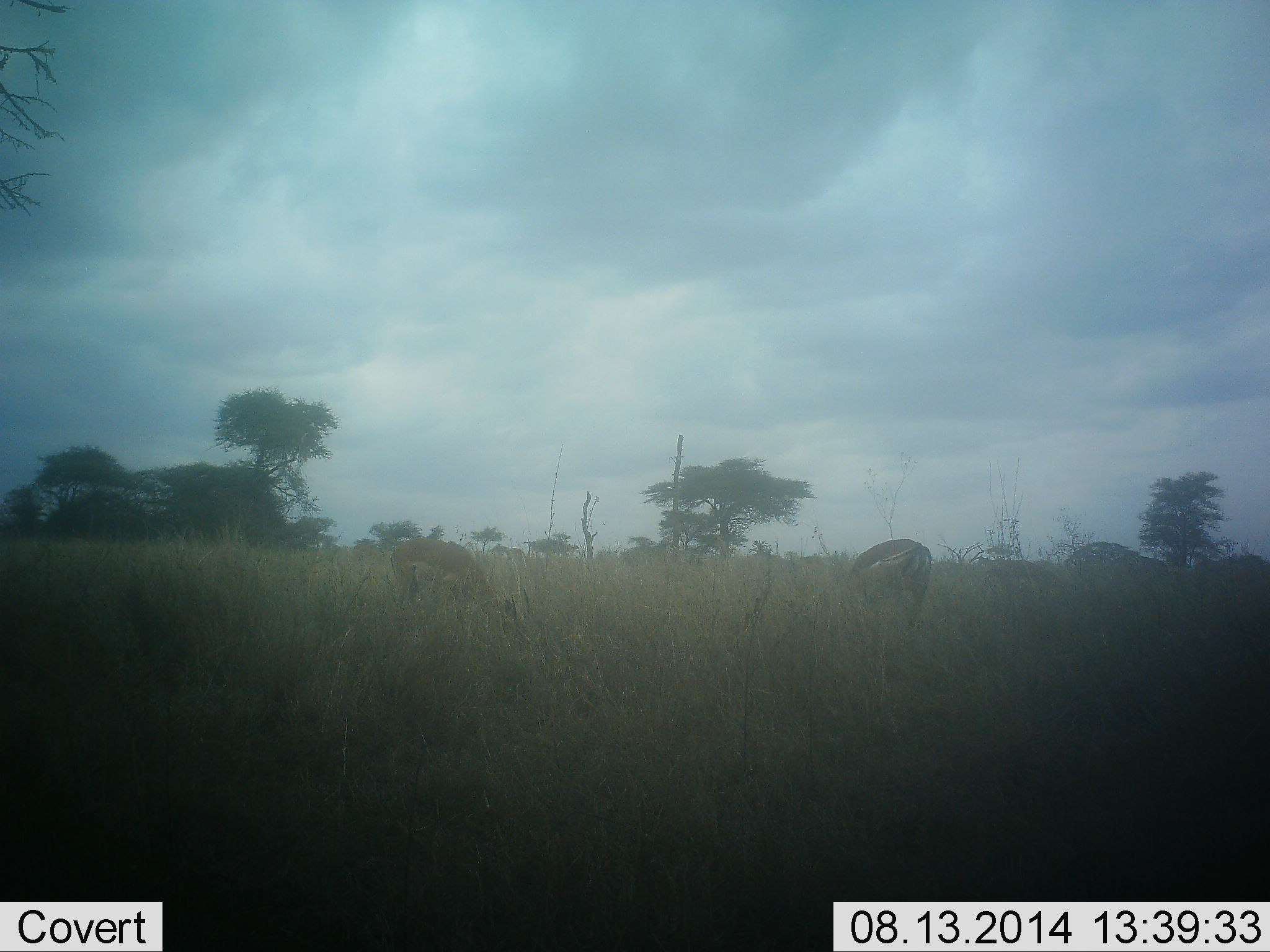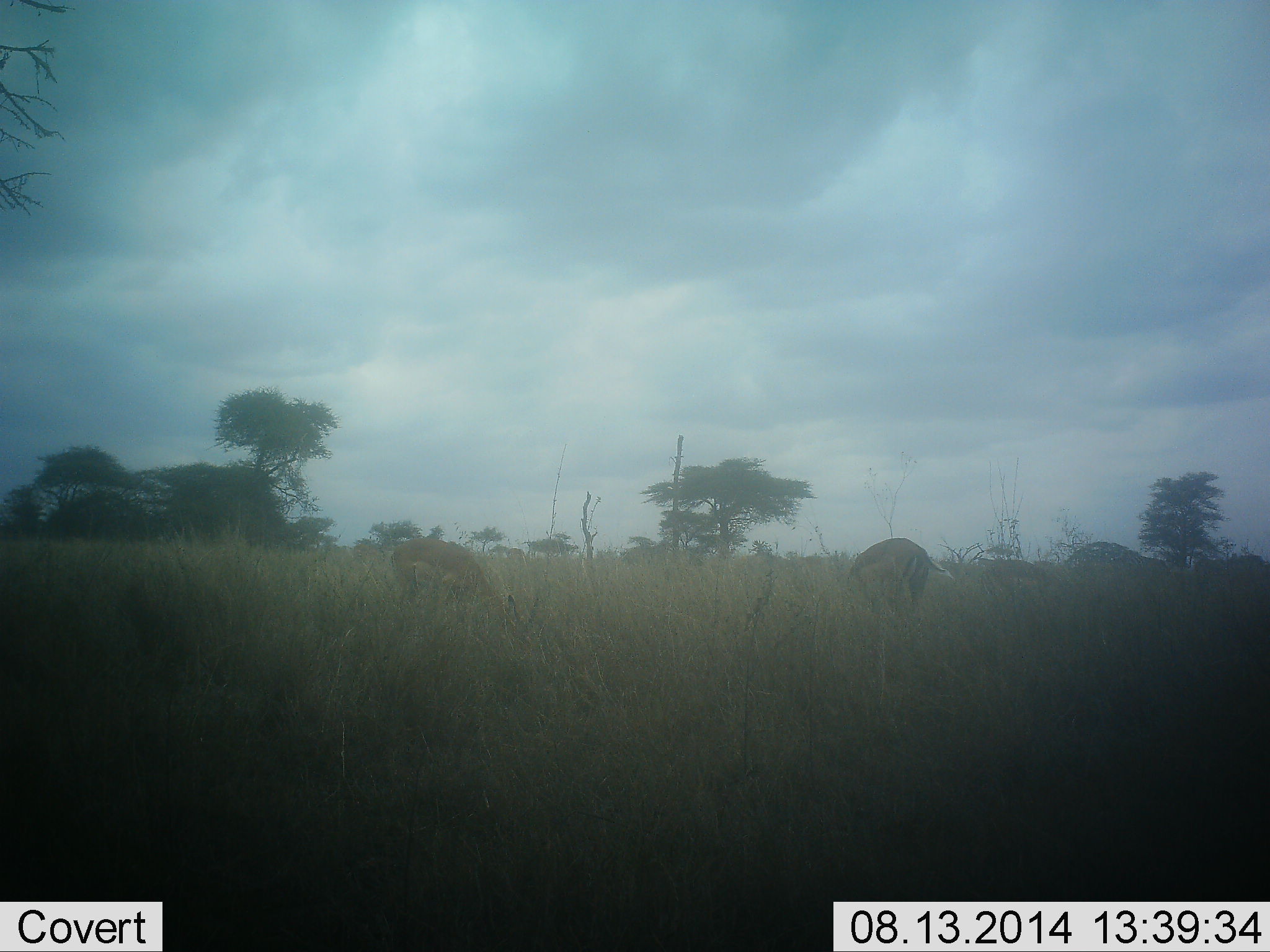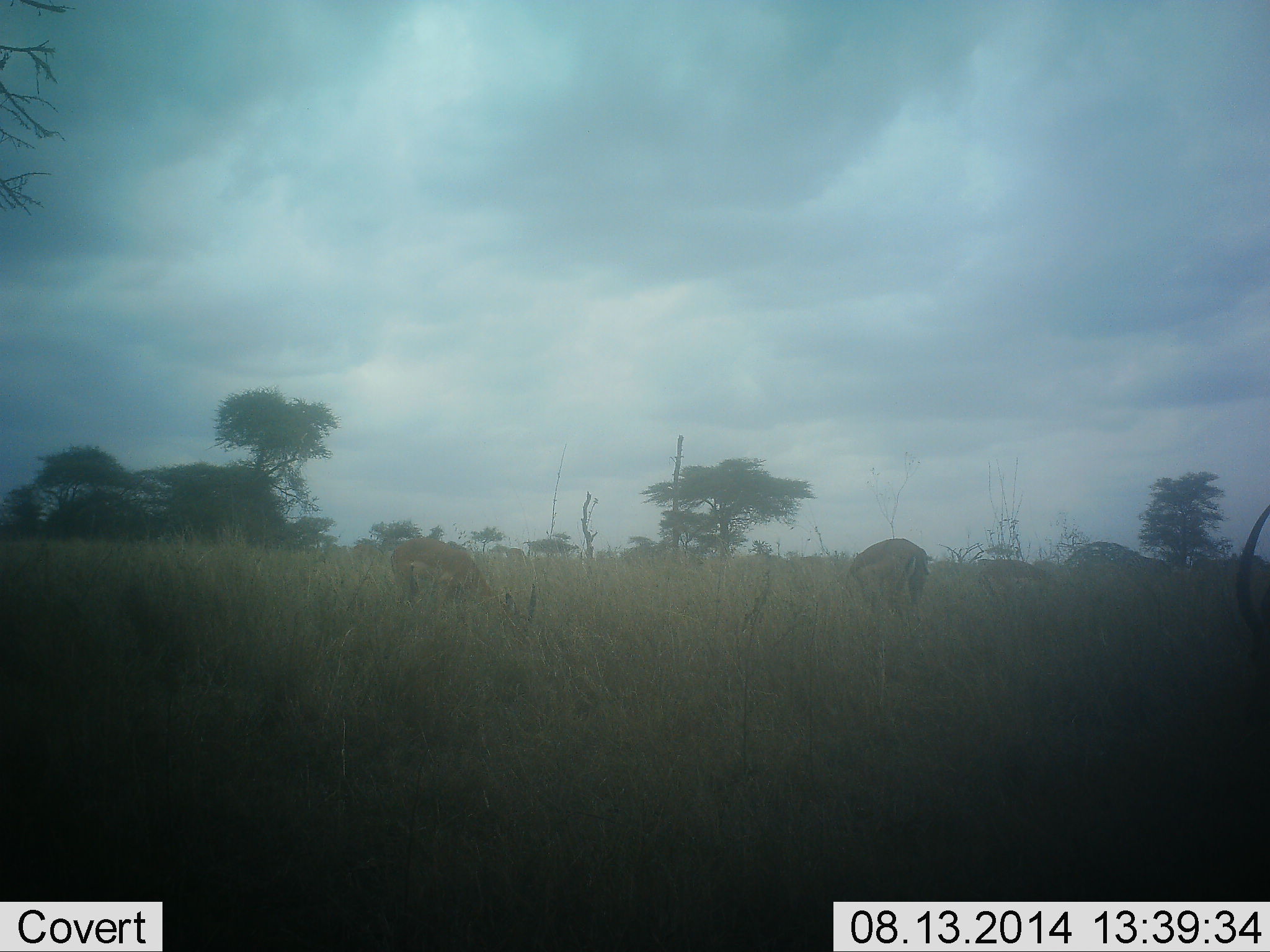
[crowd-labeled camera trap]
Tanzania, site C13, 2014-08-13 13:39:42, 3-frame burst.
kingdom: Animalia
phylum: Chordata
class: Mammalia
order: Artiodactyla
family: Bovidae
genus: Aepyceros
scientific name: Aepyceros melampus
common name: impala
Impala (Aepyceros melampus), count 3. Behavior (volunteer vote fractions): standing 0%, resting 0%, moving 20%, interacting 0%. Young present (vote fraction): 0%. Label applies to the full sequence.